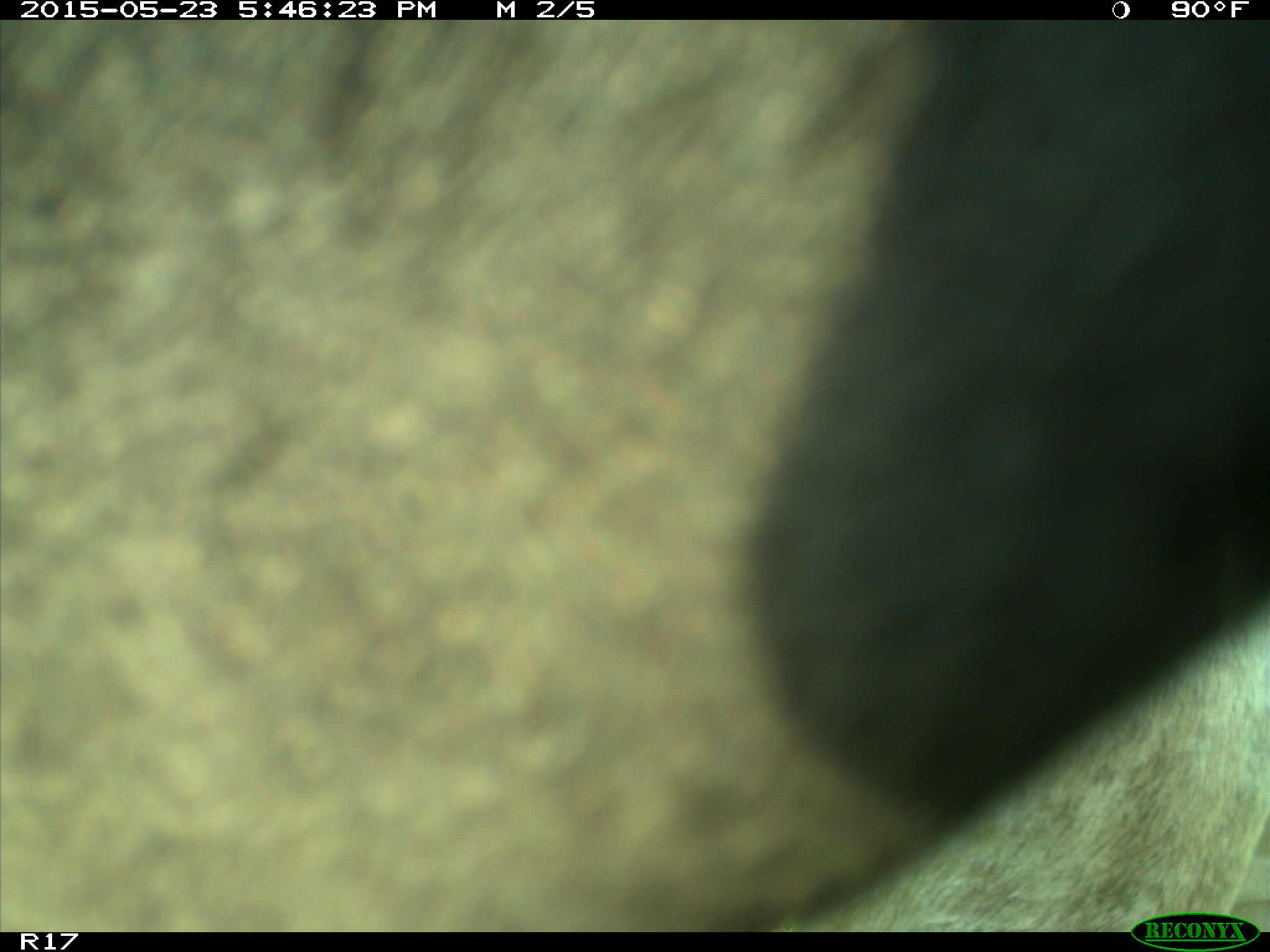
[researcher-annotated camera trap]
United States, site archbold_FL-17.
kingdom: Animalia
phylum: Chordata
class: Mammalia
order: Artiodactyla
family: Bovidae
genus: Bos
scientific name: Bos taurus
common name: domestic cow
Bos taurus (domestic cow).